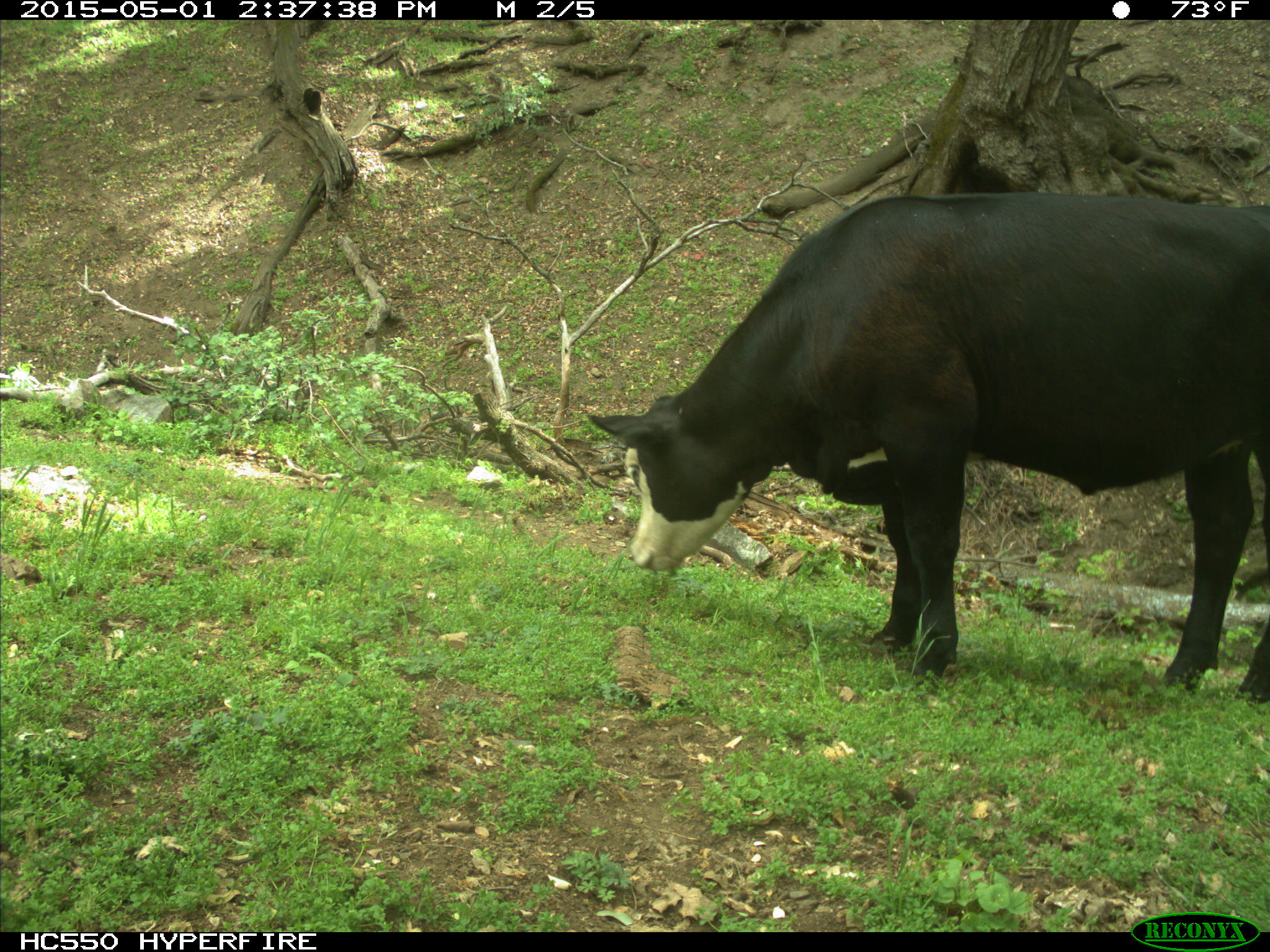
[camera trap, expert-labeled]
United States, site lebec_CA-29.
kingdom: Animalia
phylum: Chordata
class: Mammalia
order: Artiodactyla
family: Bovidae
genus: Bos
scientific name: Bos taurus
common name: domestic cow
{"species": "Bos taurus (domestic cow)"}